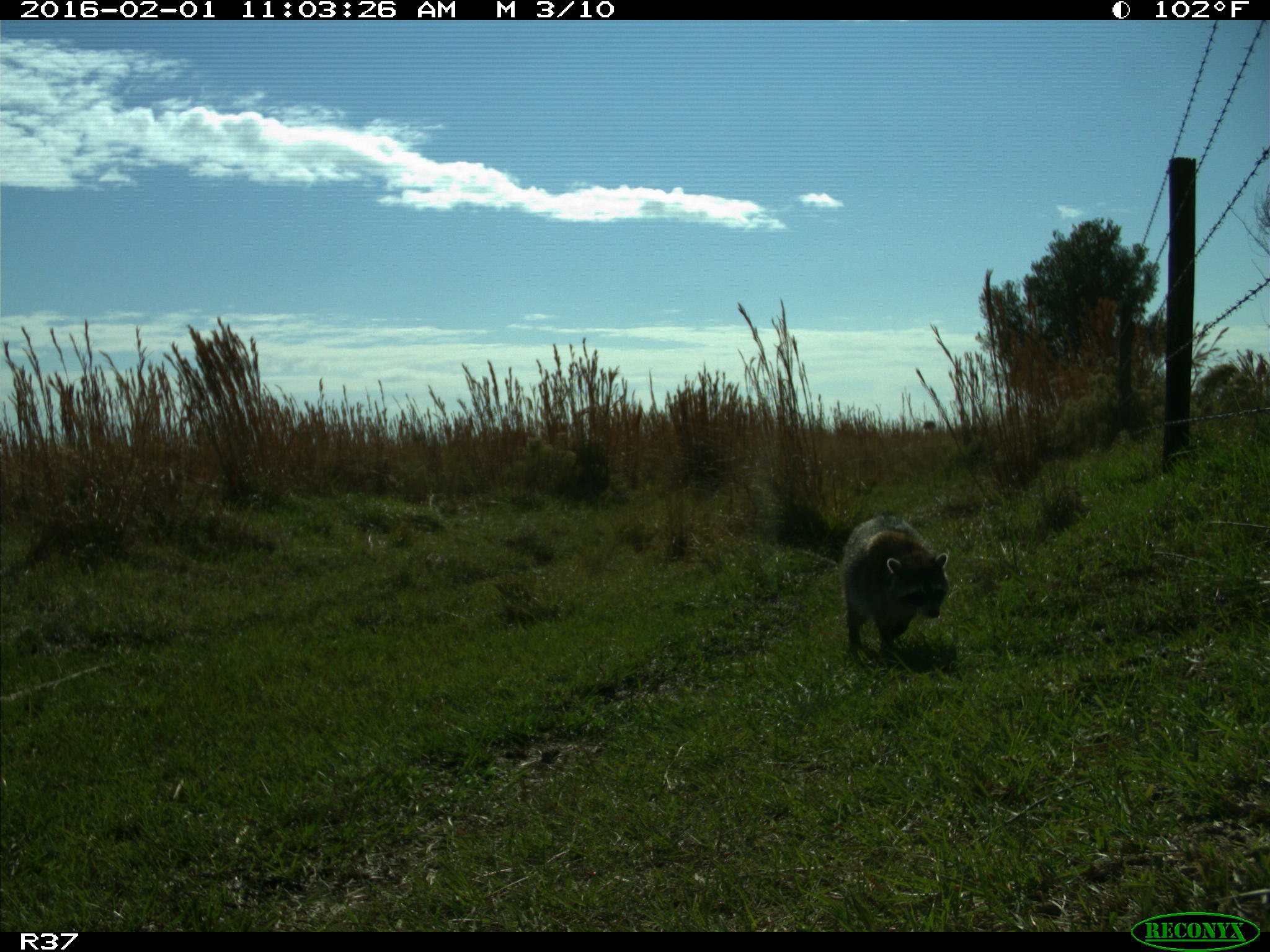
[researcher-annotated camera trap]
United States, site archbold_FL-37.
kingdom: Animalia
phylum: Chordata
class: Mammalia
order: Carnivora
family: Procyonidae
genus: Procyon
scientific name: Procyon lotor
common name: common raccoon